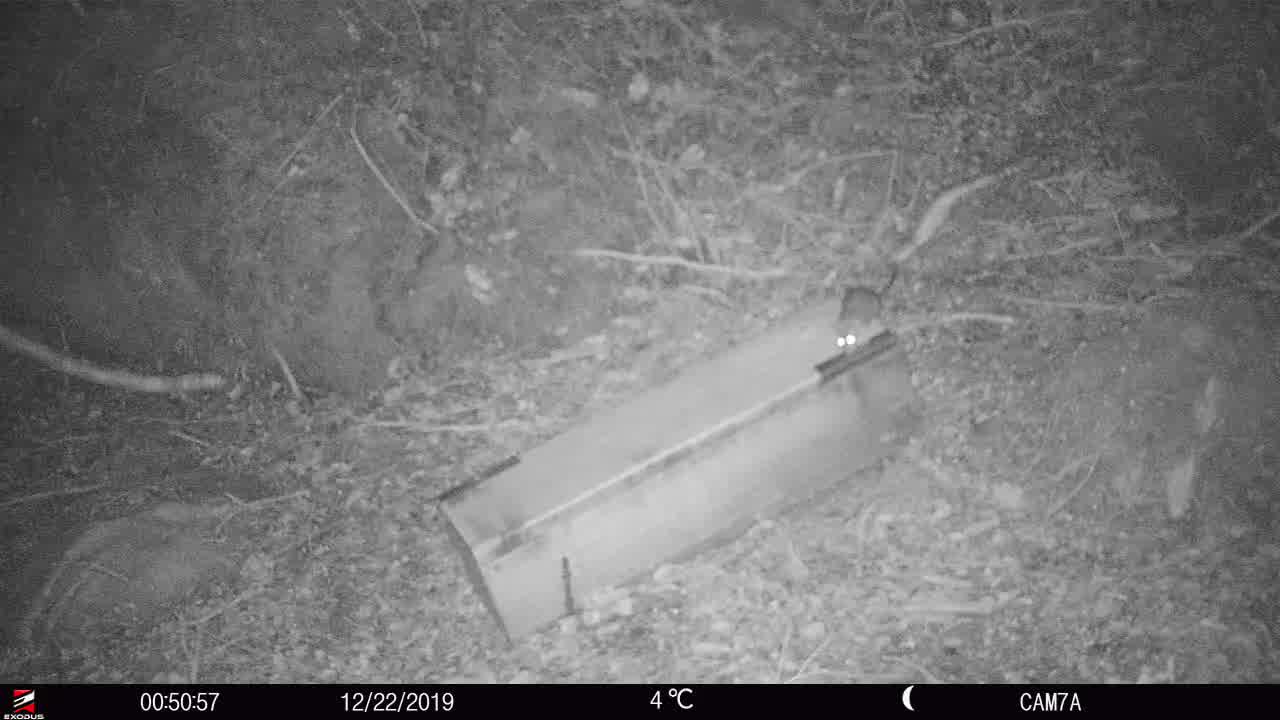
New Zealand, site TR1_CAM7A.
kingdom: Animalia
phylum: Chordata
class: Mammalia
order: Rodentia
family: Muridae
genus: Rattus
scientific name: Rattus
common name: rat